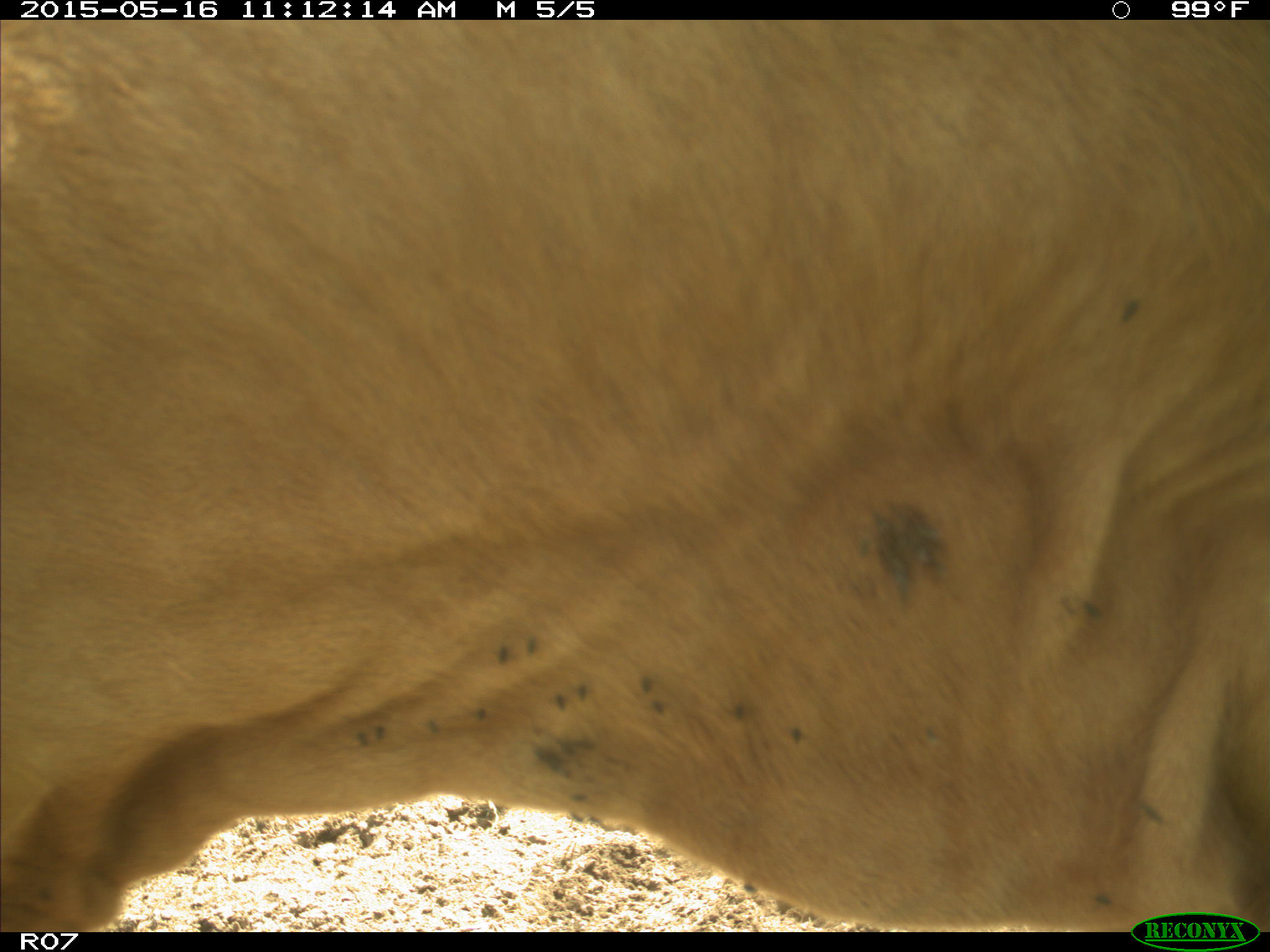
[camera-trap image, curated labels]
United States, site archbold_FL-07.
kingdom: Animalia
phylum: Chordata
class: Mammalia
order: Artiodactyla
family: Bovidae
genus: Bos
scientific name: Bos taurus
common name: domestic cow